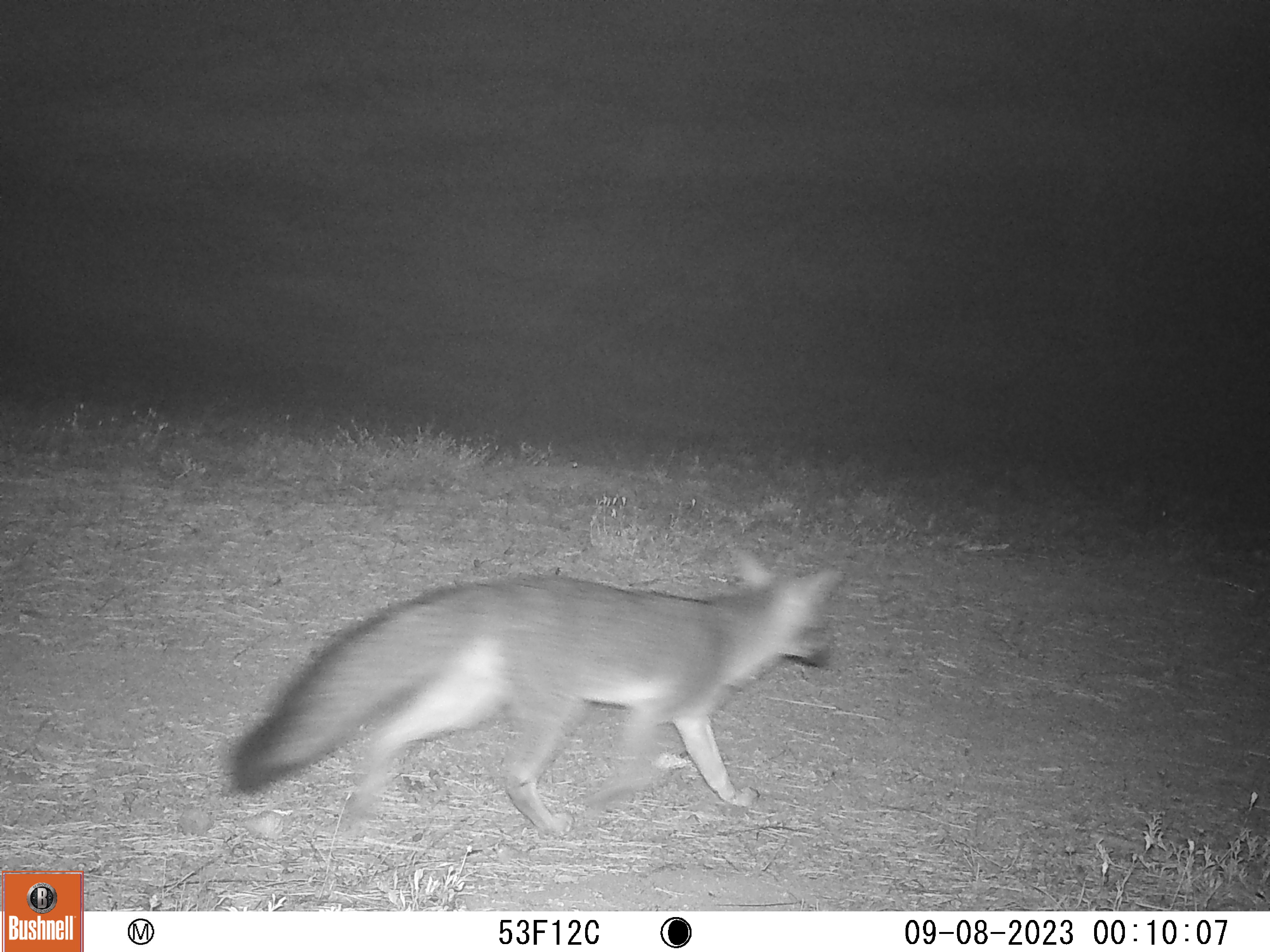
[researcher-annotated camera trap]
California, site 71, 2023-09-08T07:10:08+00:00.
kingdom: Animalia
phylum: Chordata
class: Mammalia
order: Carnivora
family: Canidae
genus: Urocyon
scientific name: Urocyon cinereoargenteus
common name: gray fox